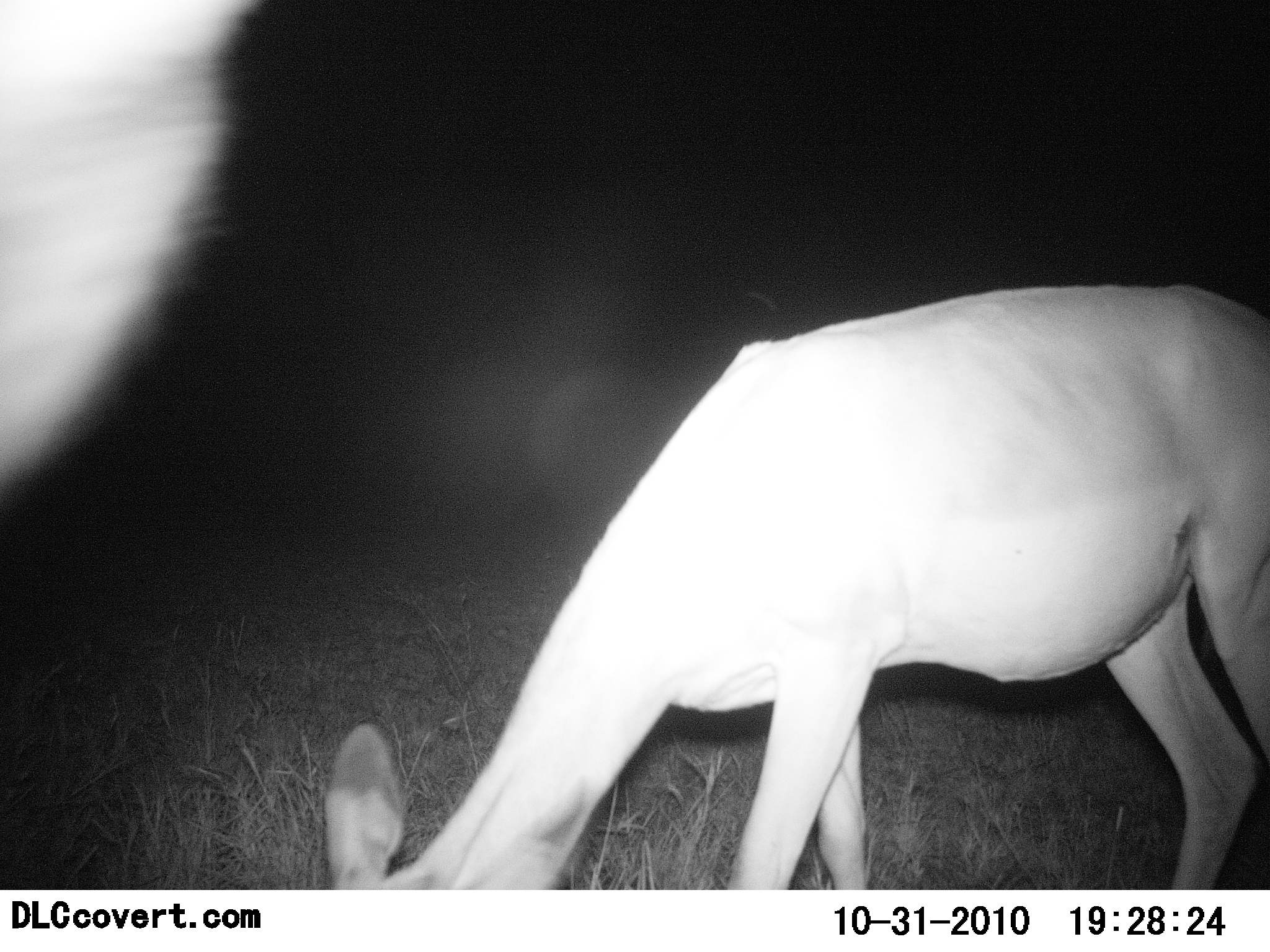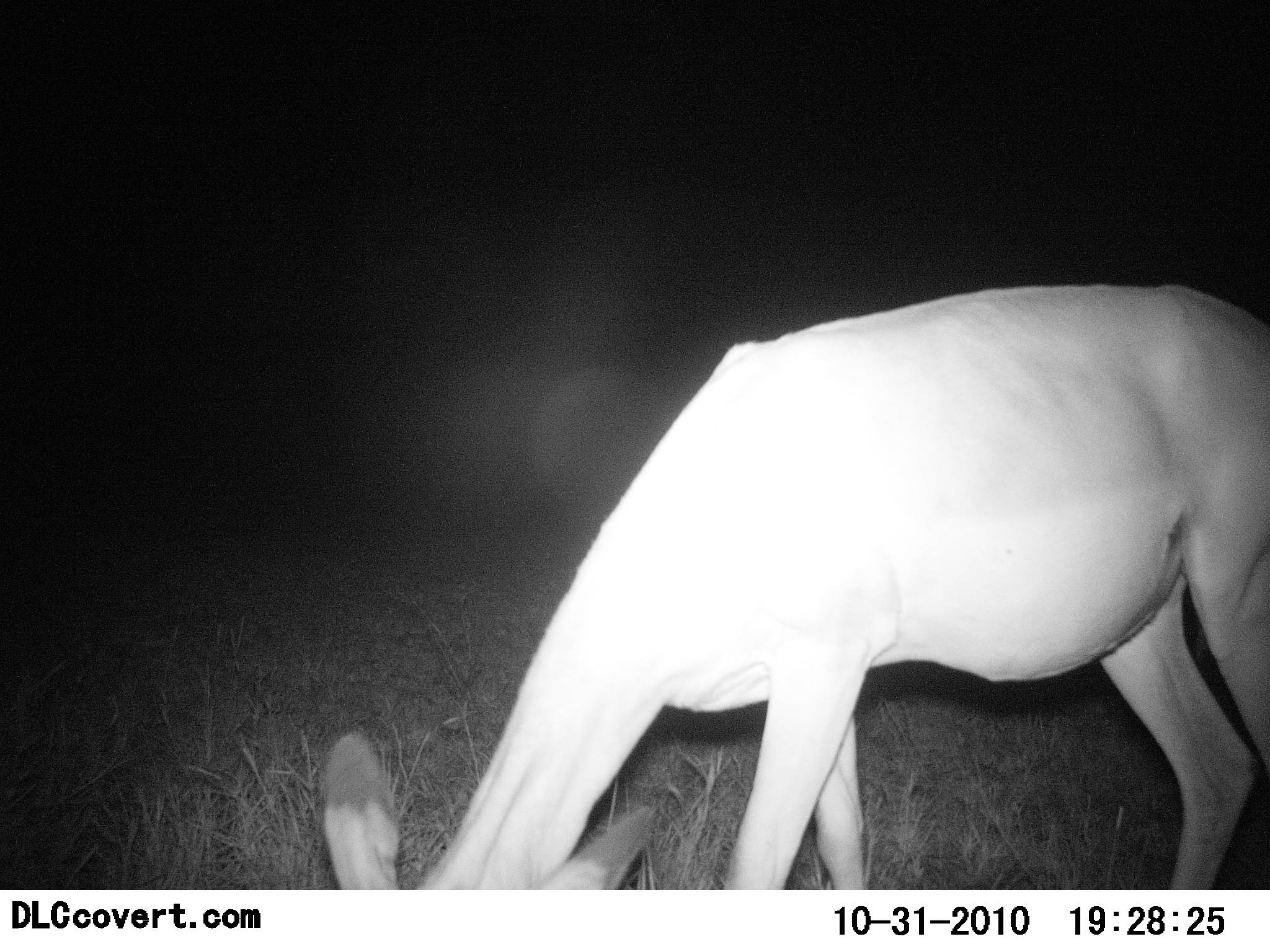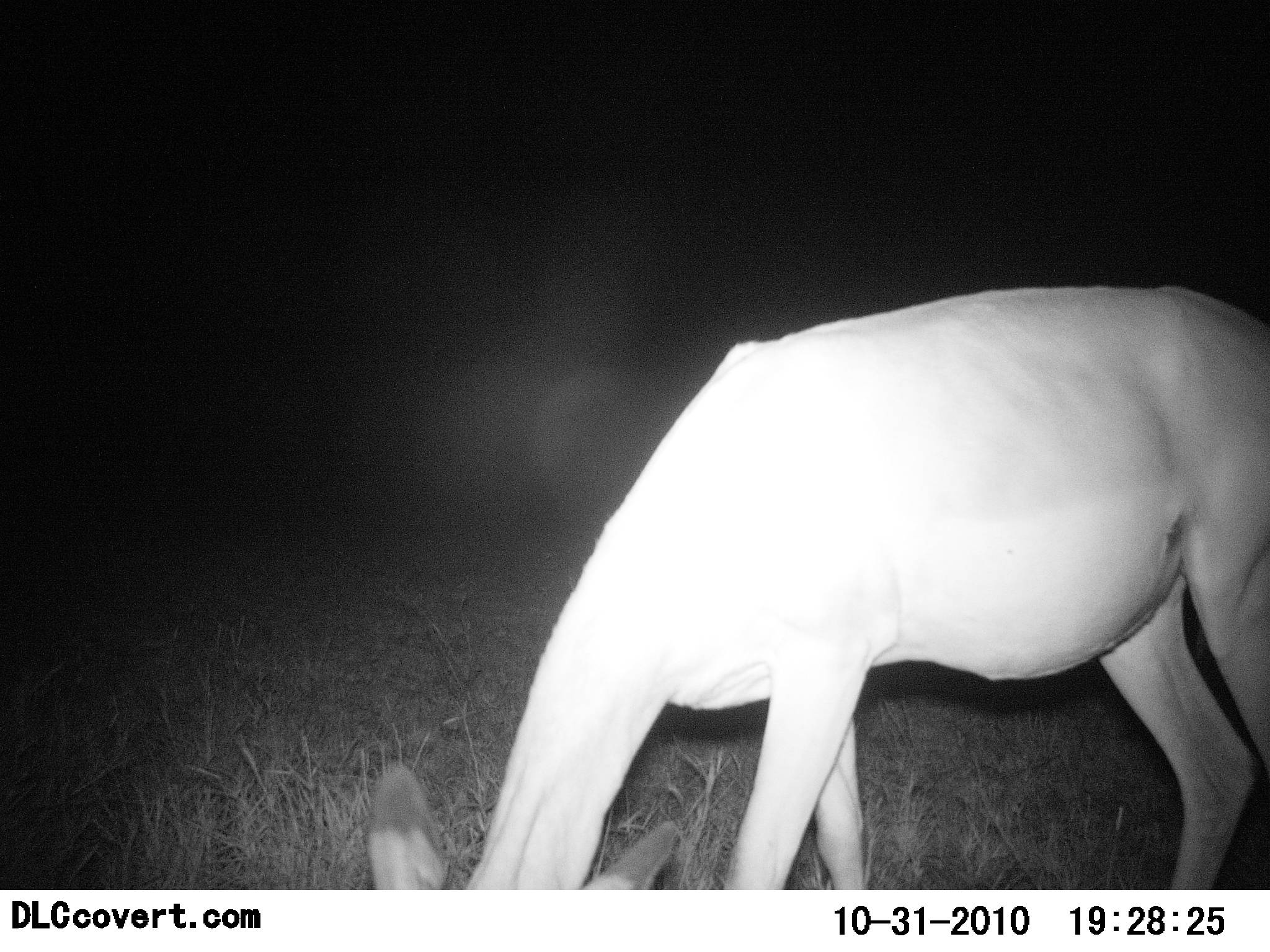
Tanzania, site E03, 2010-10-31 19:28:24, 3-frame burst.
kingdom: Animalia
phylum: Chordata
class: Mammalia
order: Artiodactyla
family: Bovidae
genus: Redunca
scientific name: Redunca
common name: reedbuck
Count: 1.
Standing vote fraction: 38%.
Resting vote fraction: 0%.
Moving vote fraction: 0%.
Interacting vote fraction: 0%.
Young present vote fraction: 0%.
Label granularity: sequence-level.